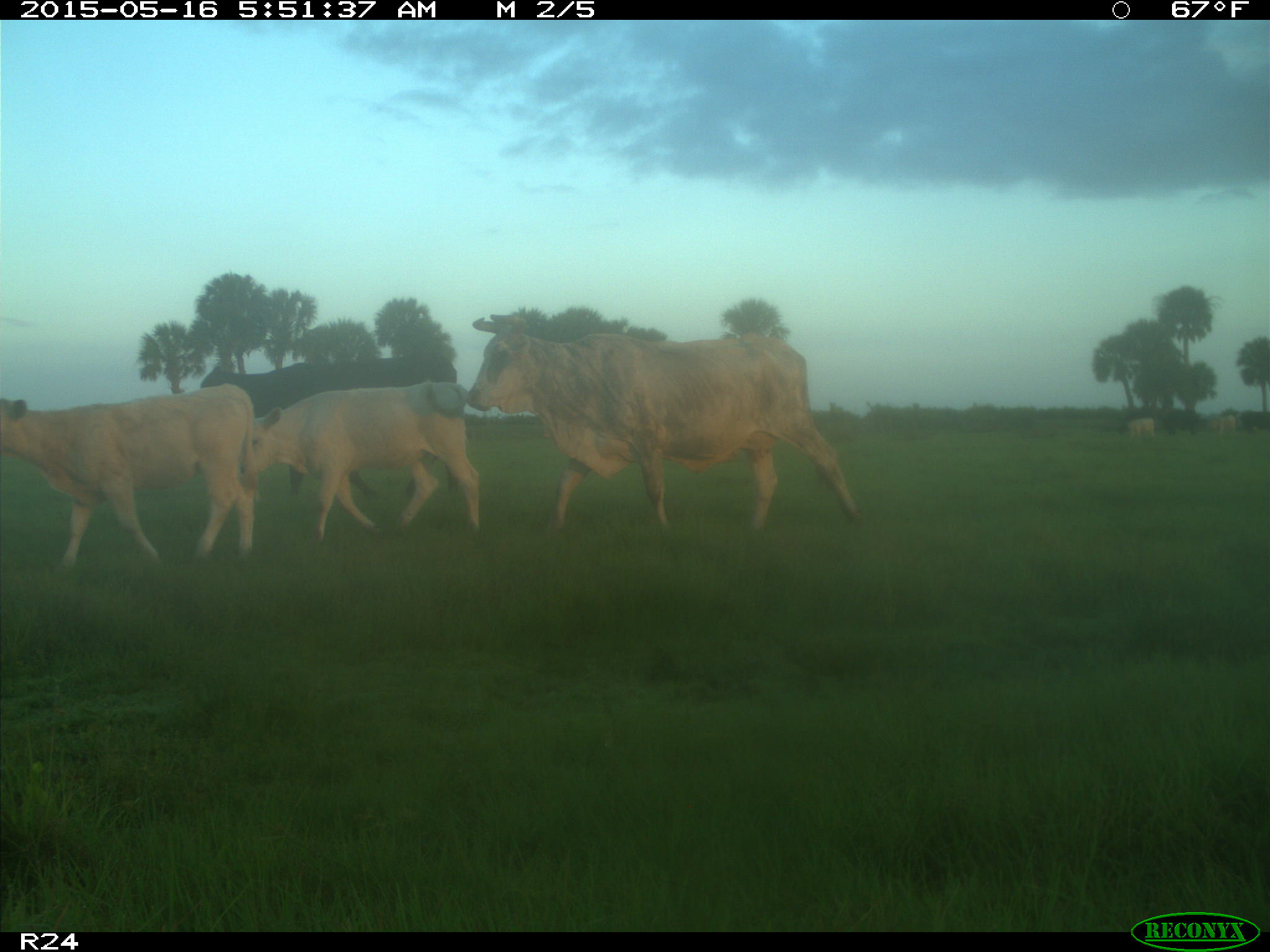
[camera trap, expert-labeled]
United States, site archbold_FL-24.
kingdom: Animalia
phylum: Chordata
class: Mammalia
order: Artiodactyla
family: Bovidae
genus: Bos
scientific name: Bos taurus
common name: domestic cow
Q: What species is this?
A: Bos taurus (domestic cow).